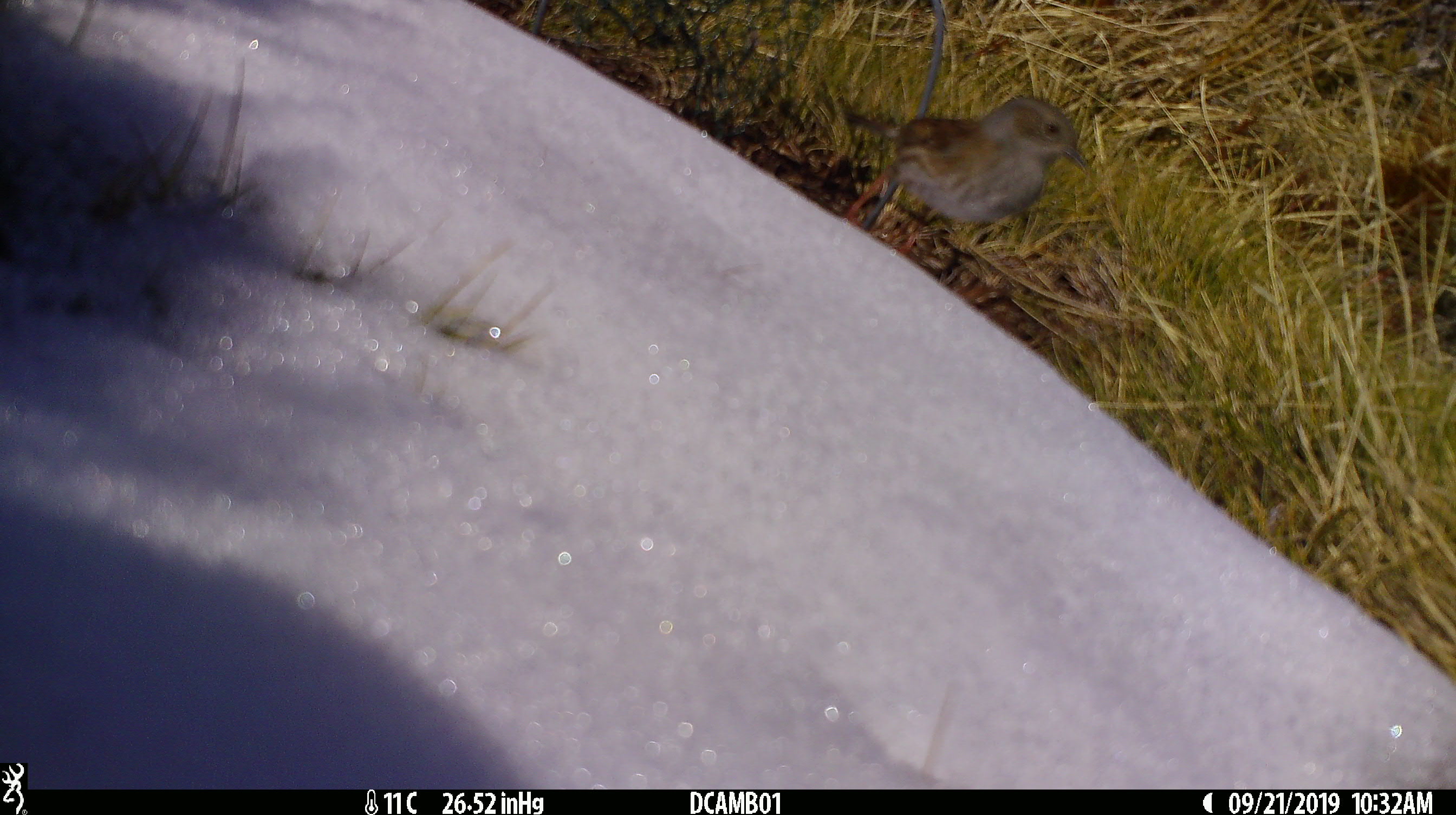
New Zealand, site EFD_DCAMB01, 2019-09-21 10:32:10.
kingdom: Animalia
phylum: Chordata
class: Aves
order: Passeriformes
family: Prunellidae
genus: Prunella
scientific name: Prunella modularis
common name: dunnock